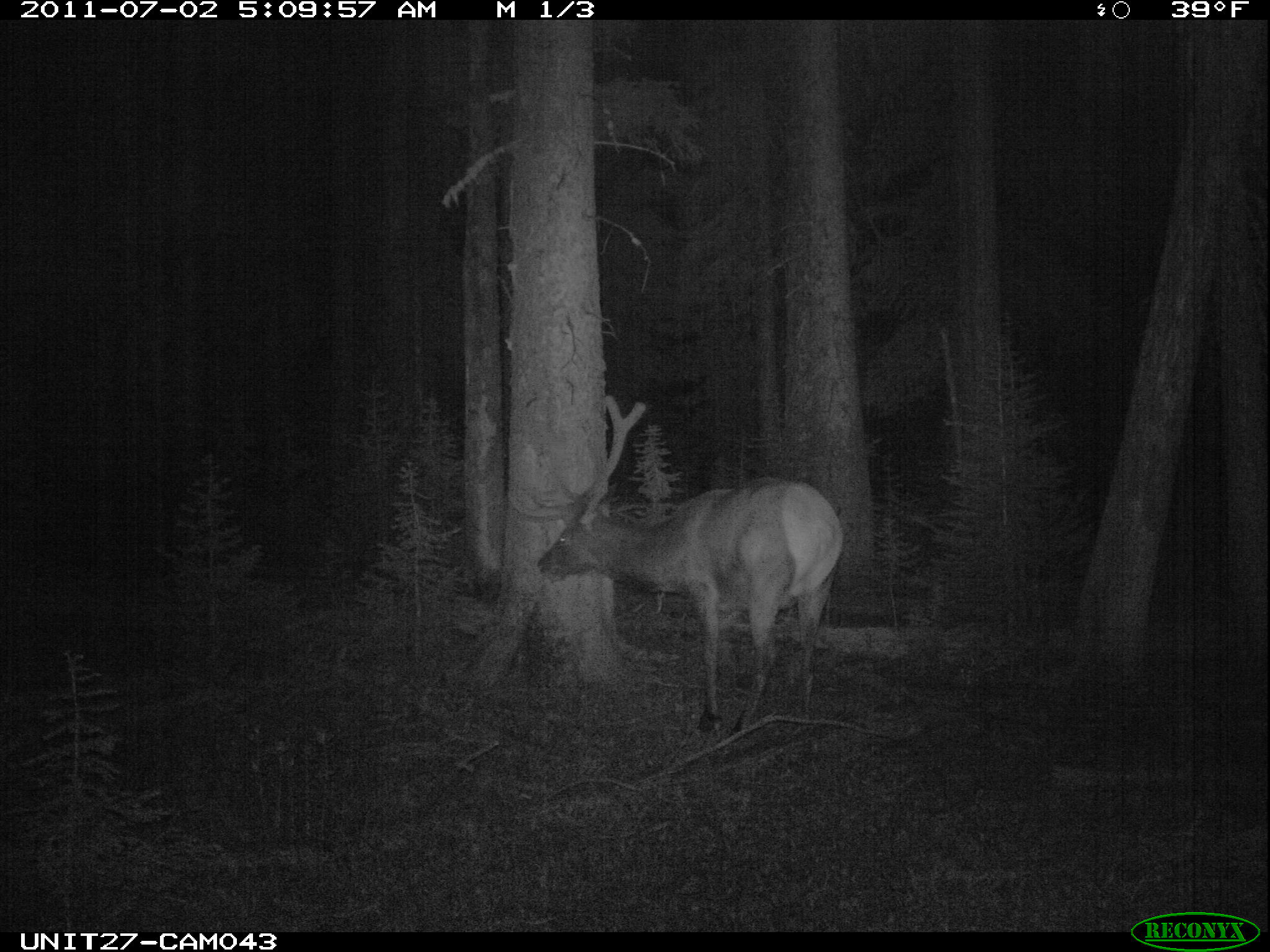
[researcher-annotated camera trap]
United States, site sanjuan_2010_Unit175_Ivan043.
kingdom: Animalia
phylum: Chordata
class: Mammalia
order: Artiodactyla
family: Cervidae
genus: Cervus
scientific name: Cervus elaphus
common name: red deer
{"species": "Cervus elaphus (red deer)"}